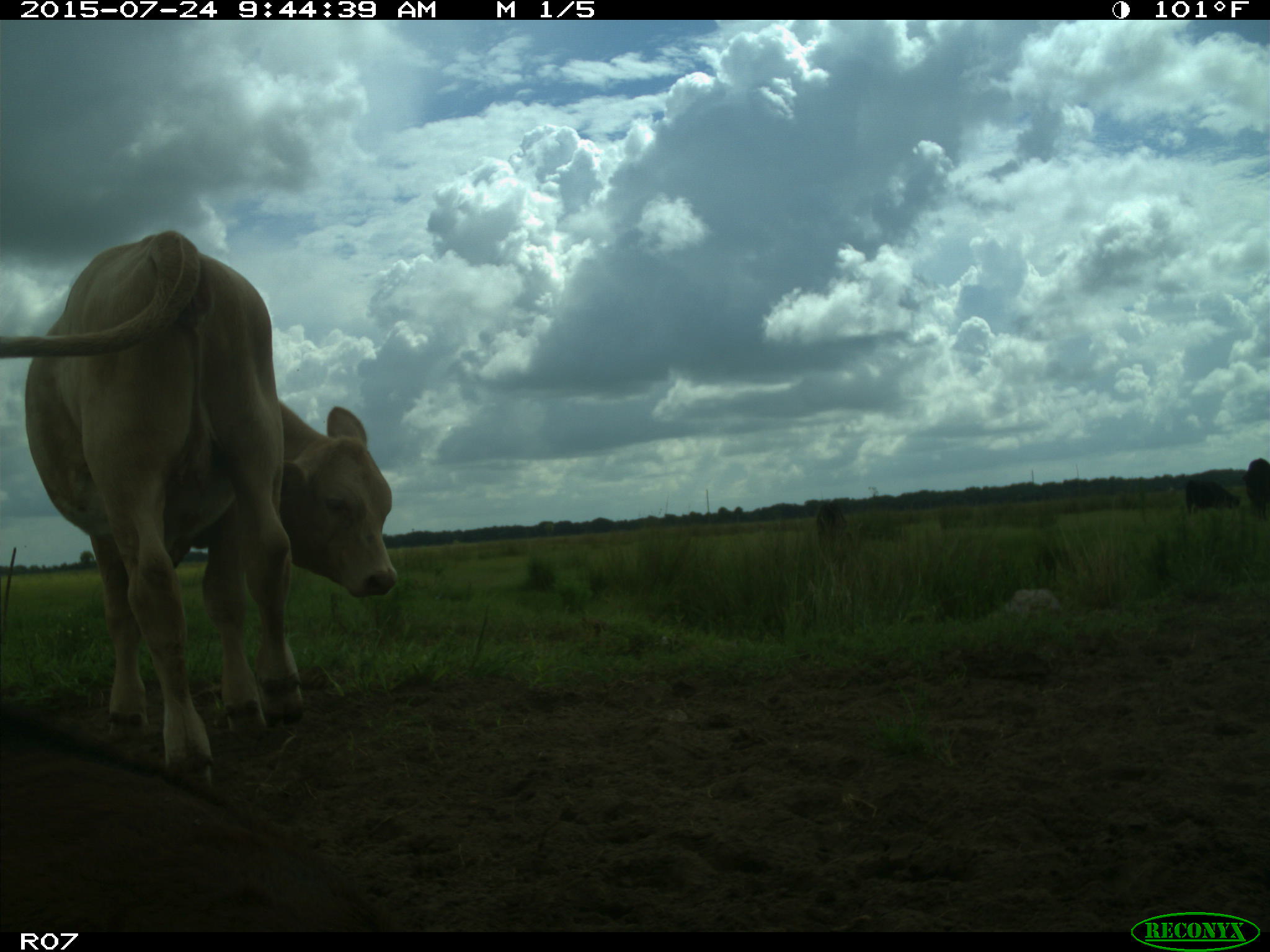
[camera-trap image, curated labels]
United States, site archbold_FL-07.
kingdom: Animalia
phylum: Chordata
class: Mammalia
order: Artiodactyla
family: Bovidae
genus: Bos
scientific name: Bos taurus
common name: domestic cow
Bos taurus (domestic cow).